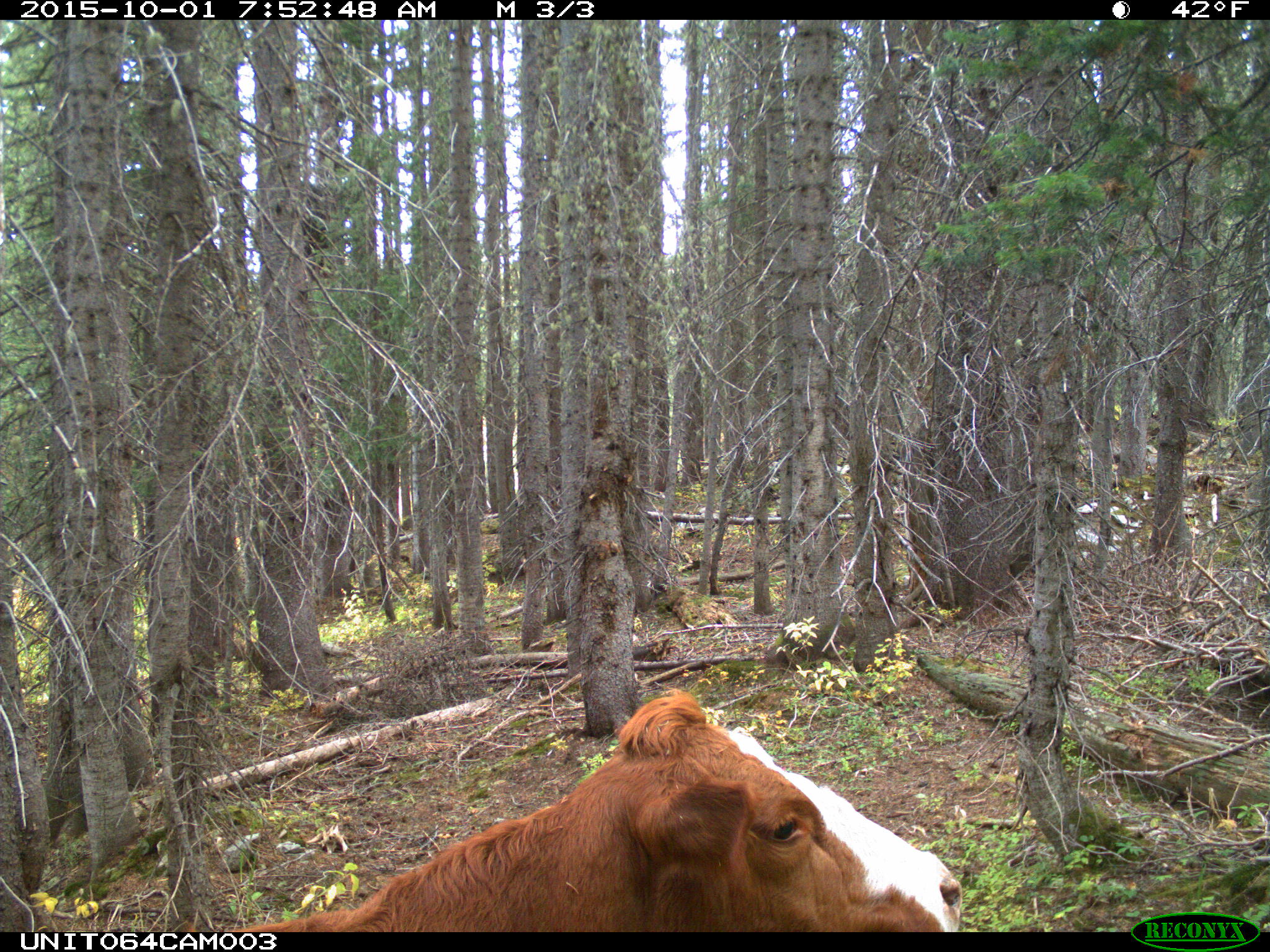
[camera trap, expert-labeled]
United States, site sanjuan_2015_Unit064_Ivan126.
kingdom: Animalia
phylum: Chordata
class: Mammalia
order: Artiodactyla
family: Bovidae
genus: Bos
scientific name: Bos taurus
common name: domestic cow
Bos taurus (domestic cow).